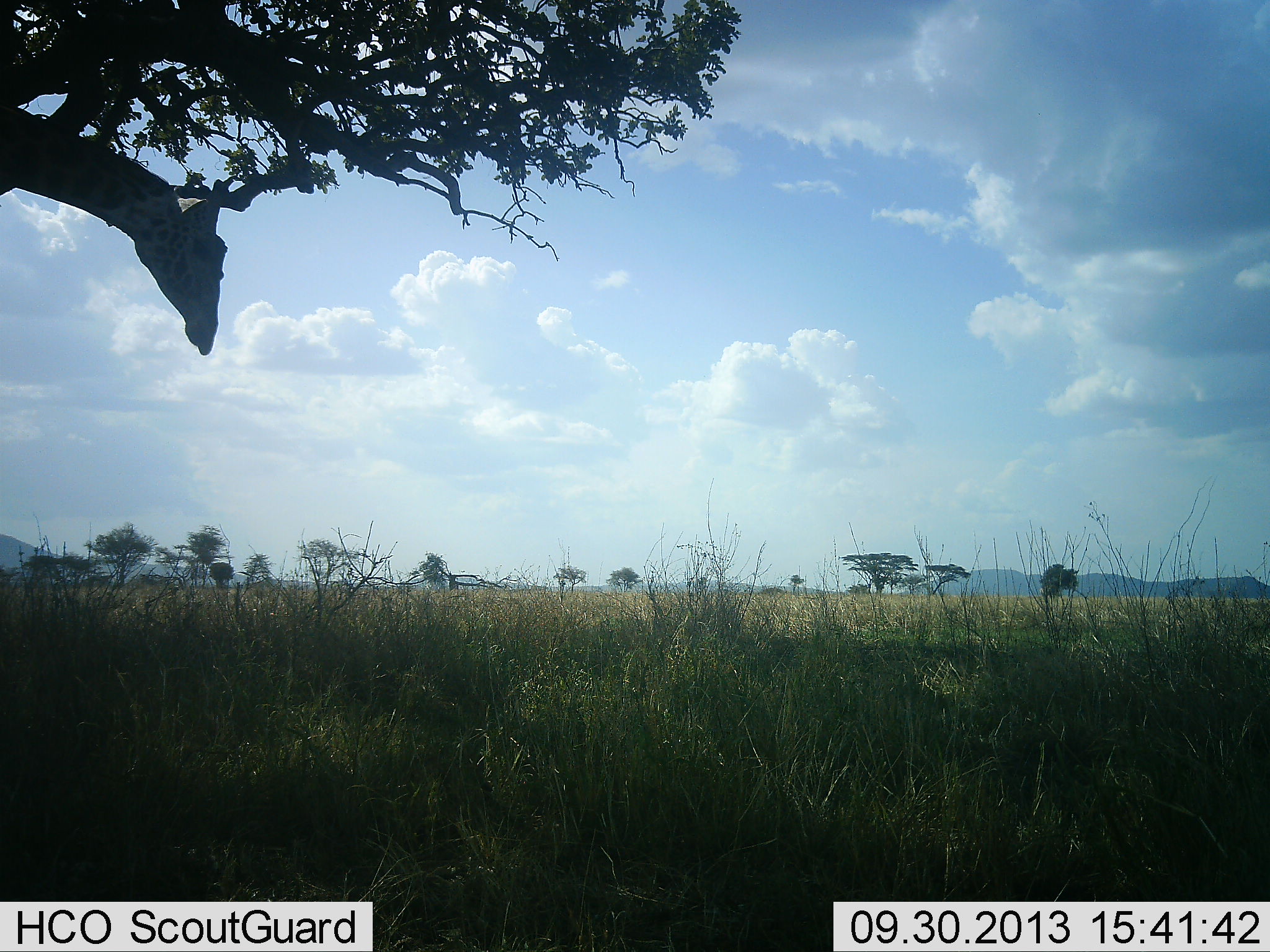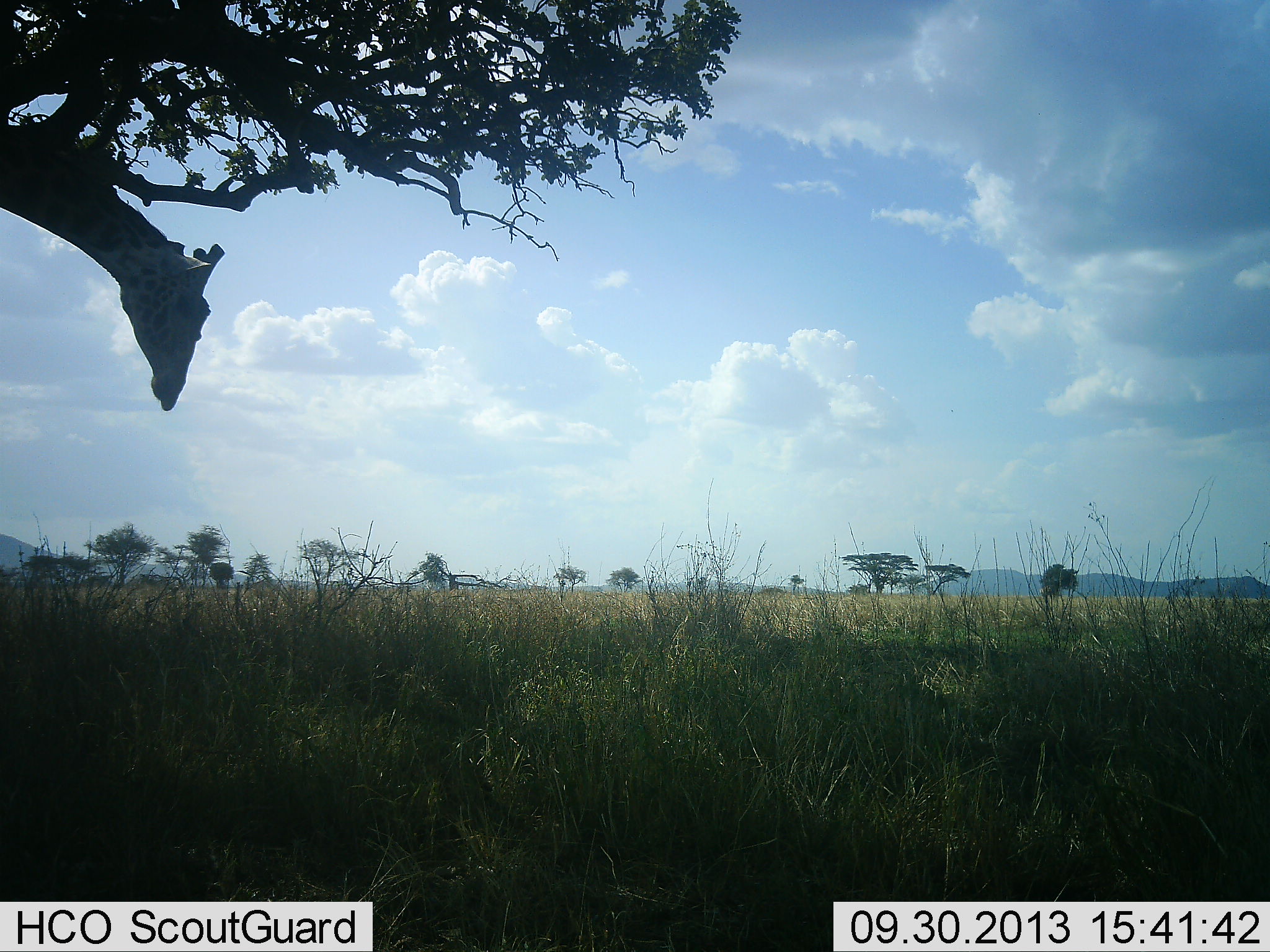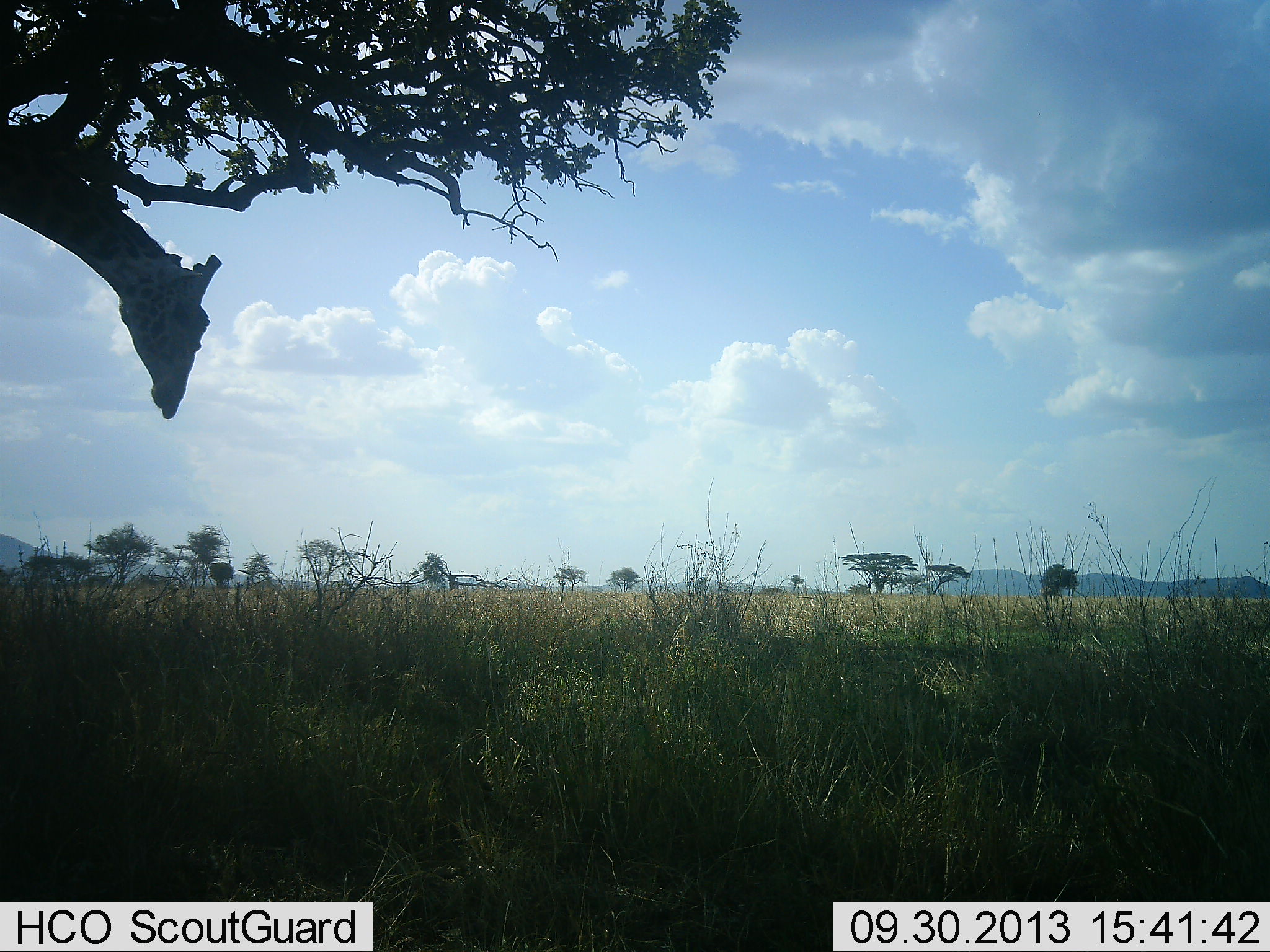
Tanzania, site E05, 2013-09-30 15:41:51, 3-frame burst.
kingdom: Animalia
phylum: Chordata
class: Mammalia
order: Artiodactyla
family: Giraffidae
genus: Giraffa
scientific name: Giraffa camelopardalis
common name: giraffe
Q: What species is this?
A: Giraffe (Giraffa camelopardalis).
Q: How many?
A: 1.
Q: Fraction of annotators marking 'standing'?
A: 83%.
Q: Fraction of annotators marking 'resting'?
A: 0%.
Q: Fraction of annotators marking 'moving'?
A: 8%.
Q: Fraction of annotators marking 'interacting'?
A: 0%.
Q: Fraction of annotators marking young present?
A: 0%.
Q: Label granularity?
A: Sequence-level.